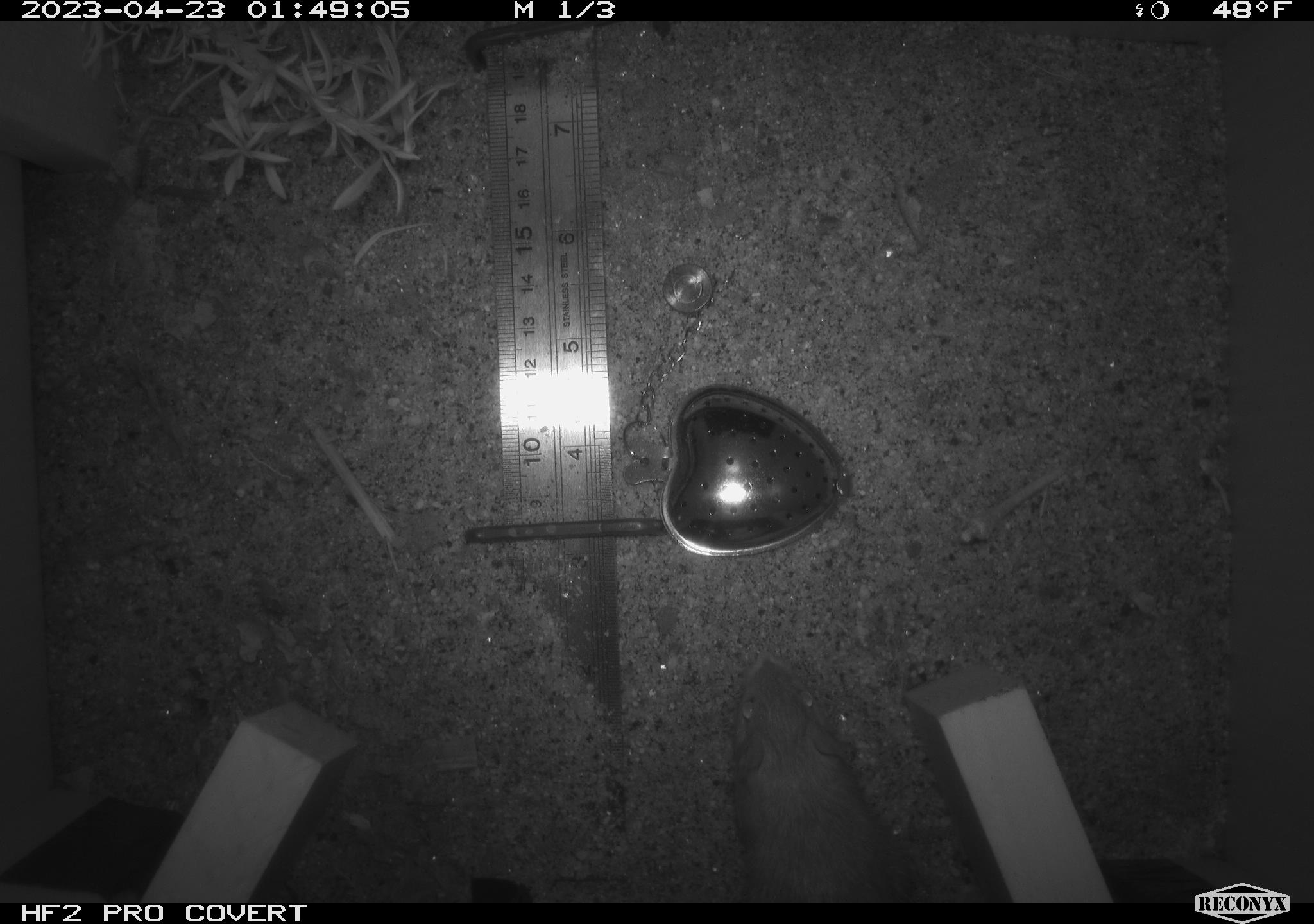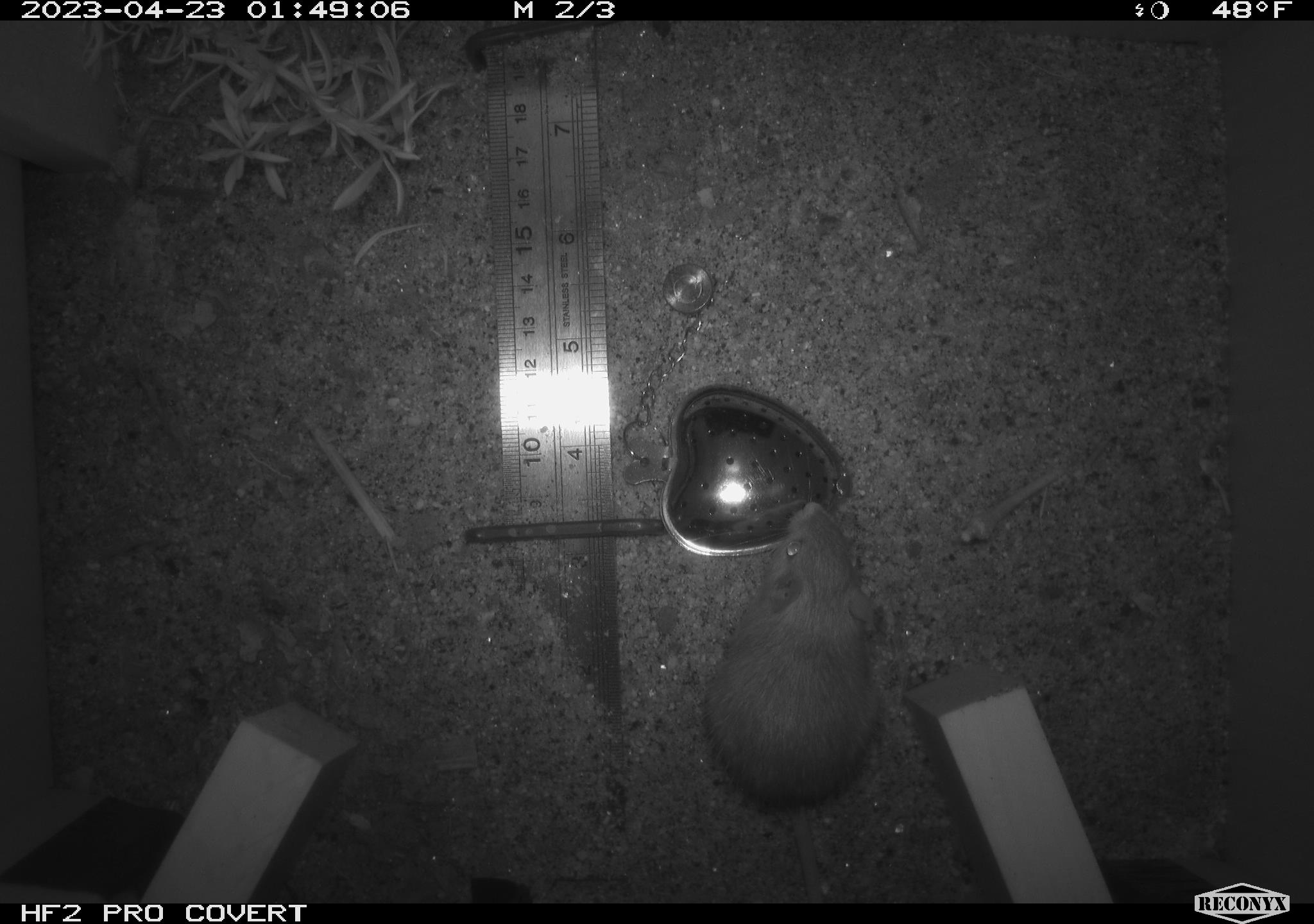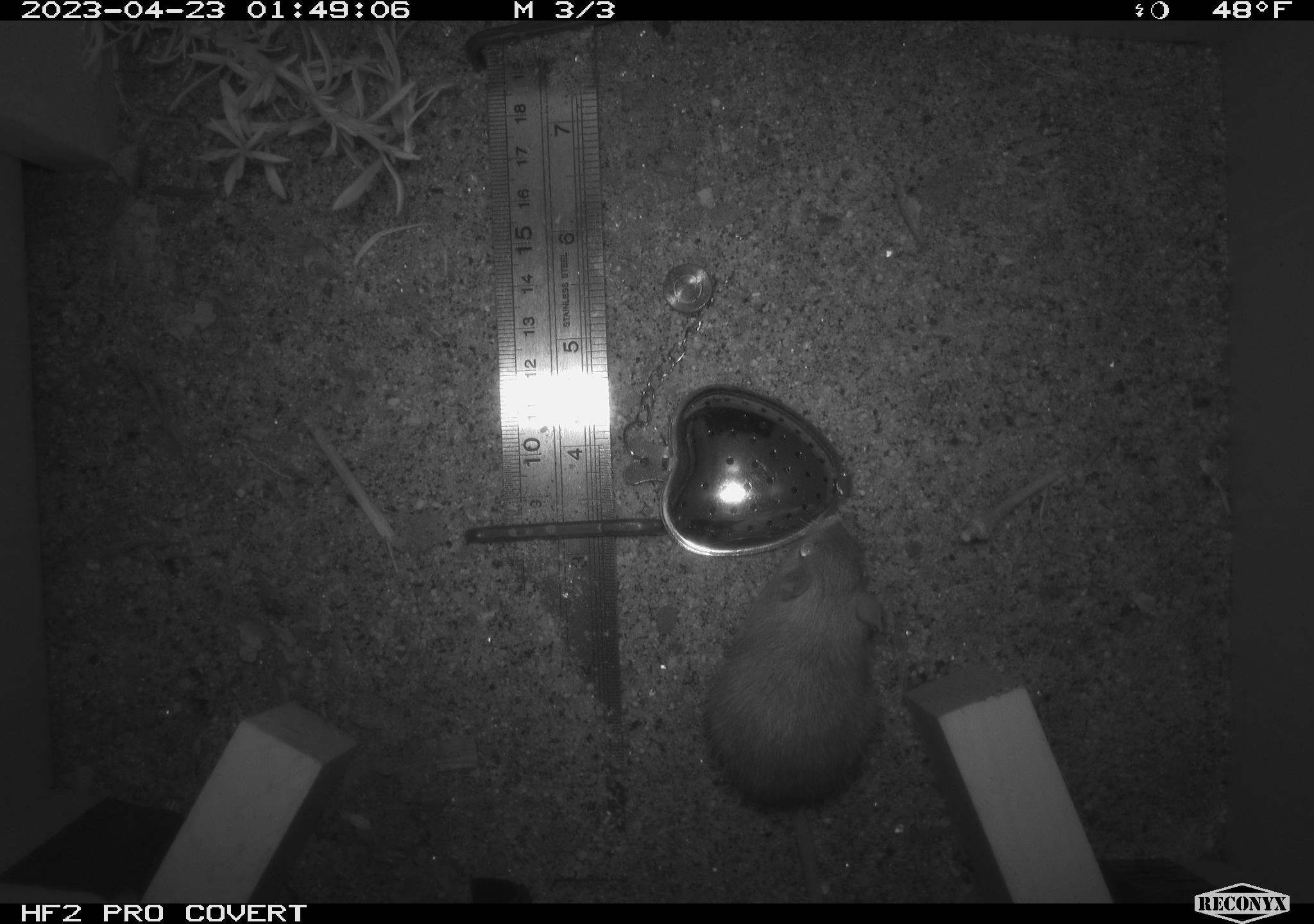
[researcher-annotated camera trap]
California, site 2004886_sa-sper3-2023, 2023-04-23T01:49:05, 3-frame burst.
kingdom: Animalia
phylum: Chordata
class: Mammalia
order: Rodentia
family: Heteromyidae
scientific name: Heteromyidae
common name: kangaroo rats and pocket mice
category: heteromyidae family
Heteromyidae family (kangaroo rats and pocket mice) (Heteromyidae).